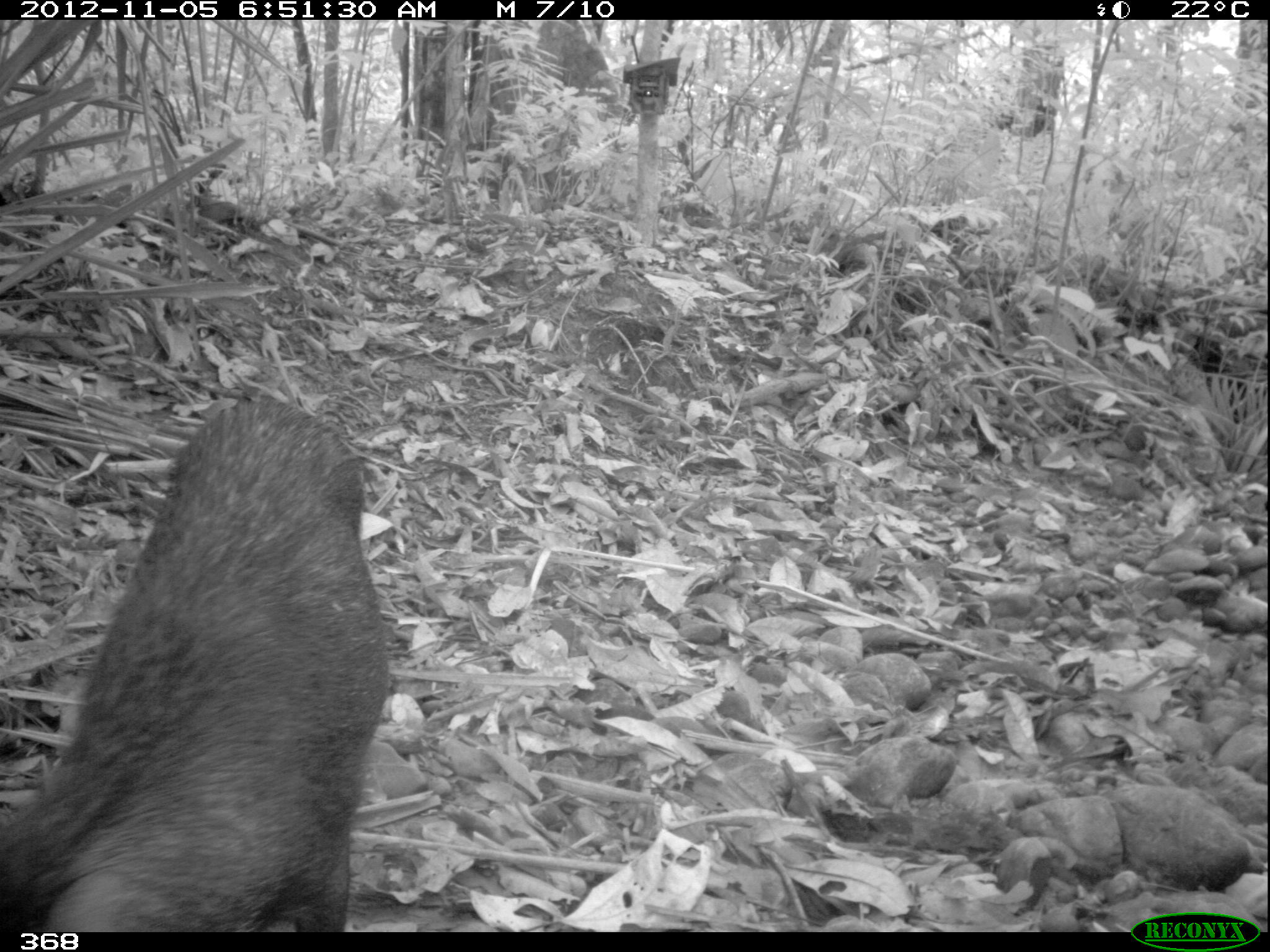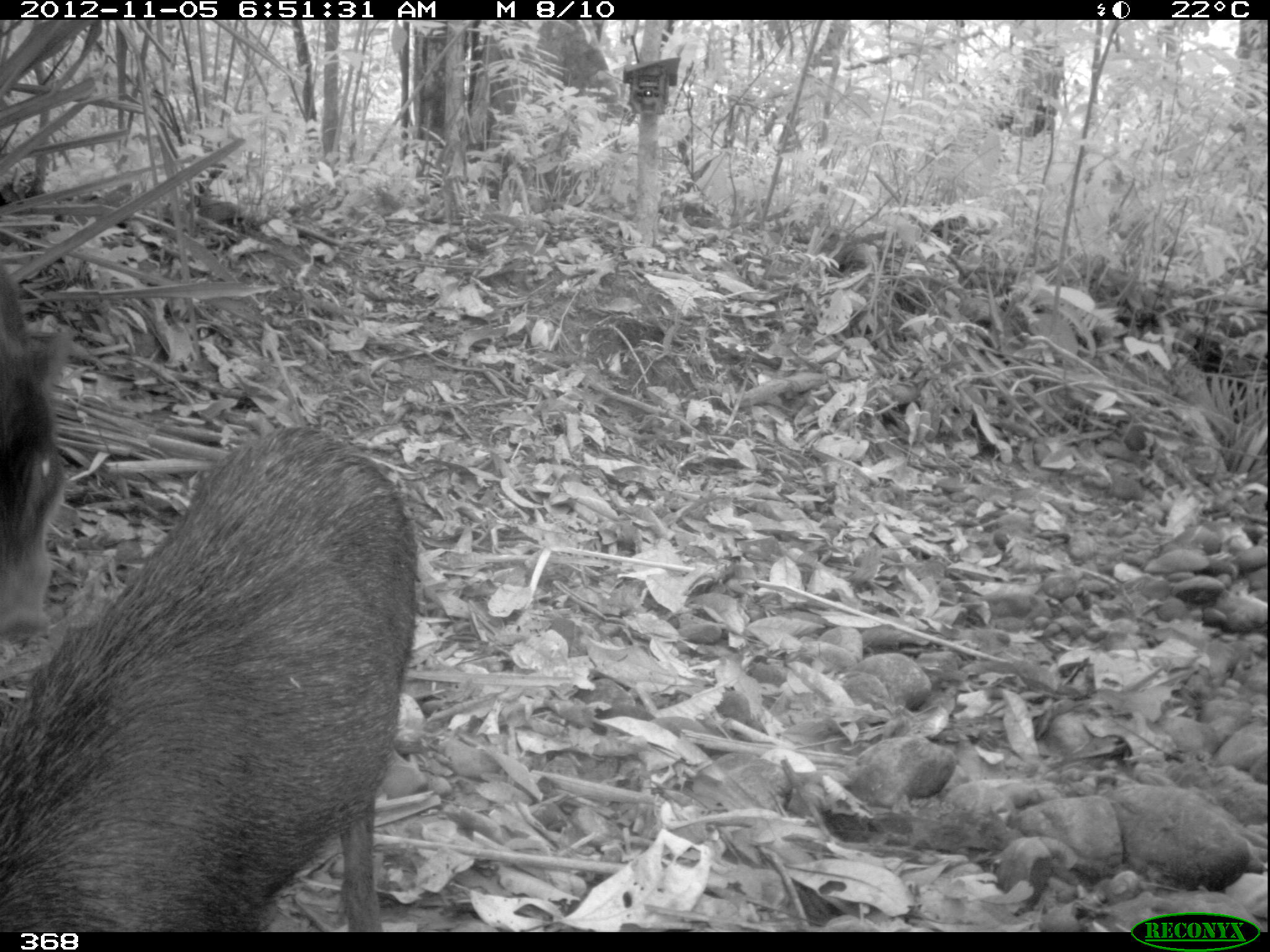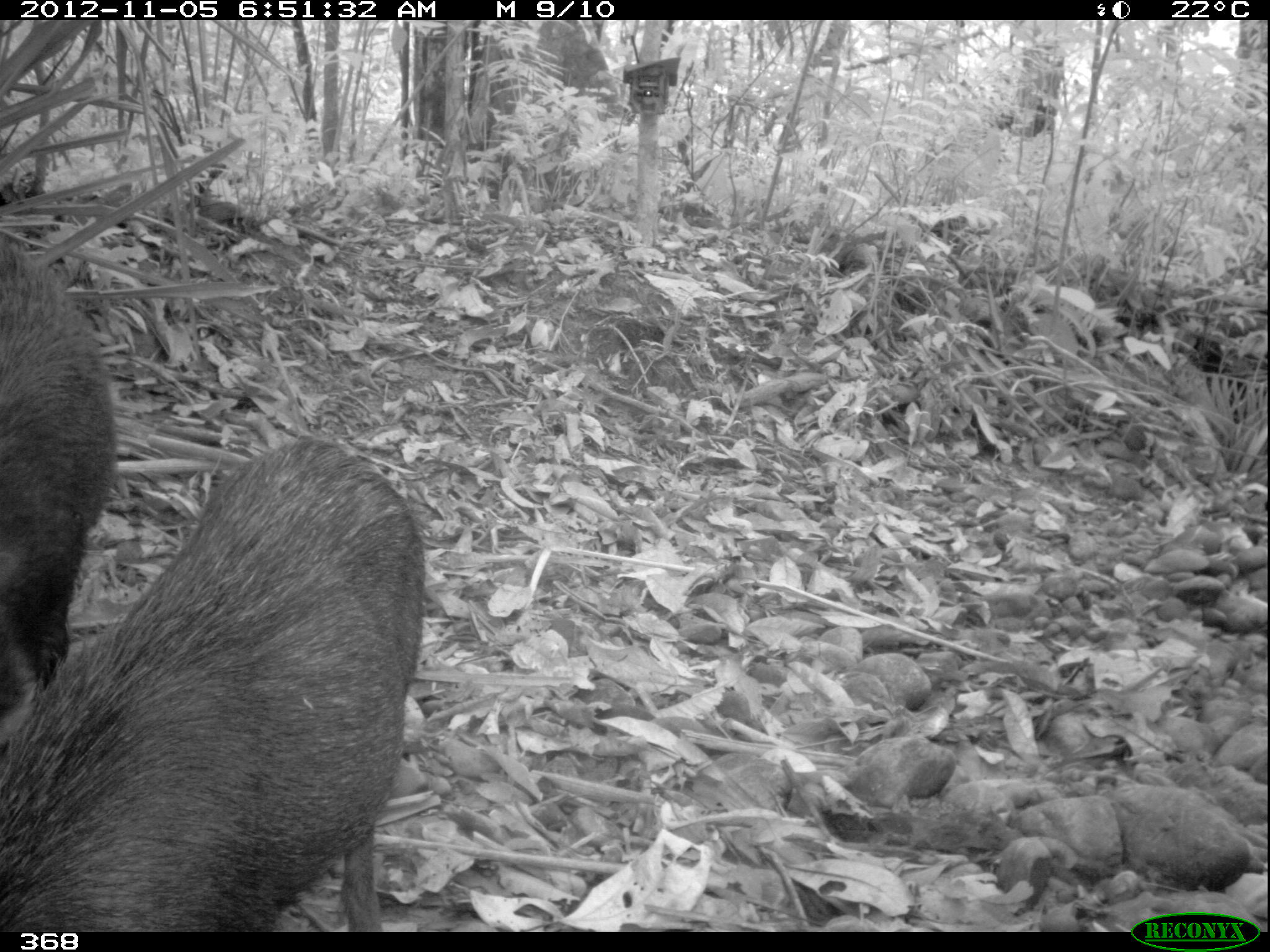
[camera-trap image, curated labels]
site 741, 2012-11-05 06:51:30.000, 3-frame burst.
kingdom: Animalia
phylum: Chordata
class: Mammalia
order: Artiodactyla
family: Tayassuidae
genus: Tayassu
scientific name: Tayassu pecari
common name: white-lipped peccary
Tayassu pecari (white-lipped peccary).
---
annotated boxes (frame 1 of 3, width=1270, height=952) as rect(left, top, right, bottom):
tayassu pecari: rect(0, 397, 392, 932)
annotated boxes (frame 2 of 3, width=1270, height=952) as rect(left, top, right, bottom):
tayassu pecari: rect(0, 428, 418, 932); rect(1, 268, 63, 636)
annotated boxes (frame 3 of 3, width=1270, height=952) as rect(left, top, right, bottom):
tayassu pecari: rect(0, 439, 418, 932); rect(1, 238, 115, 748)